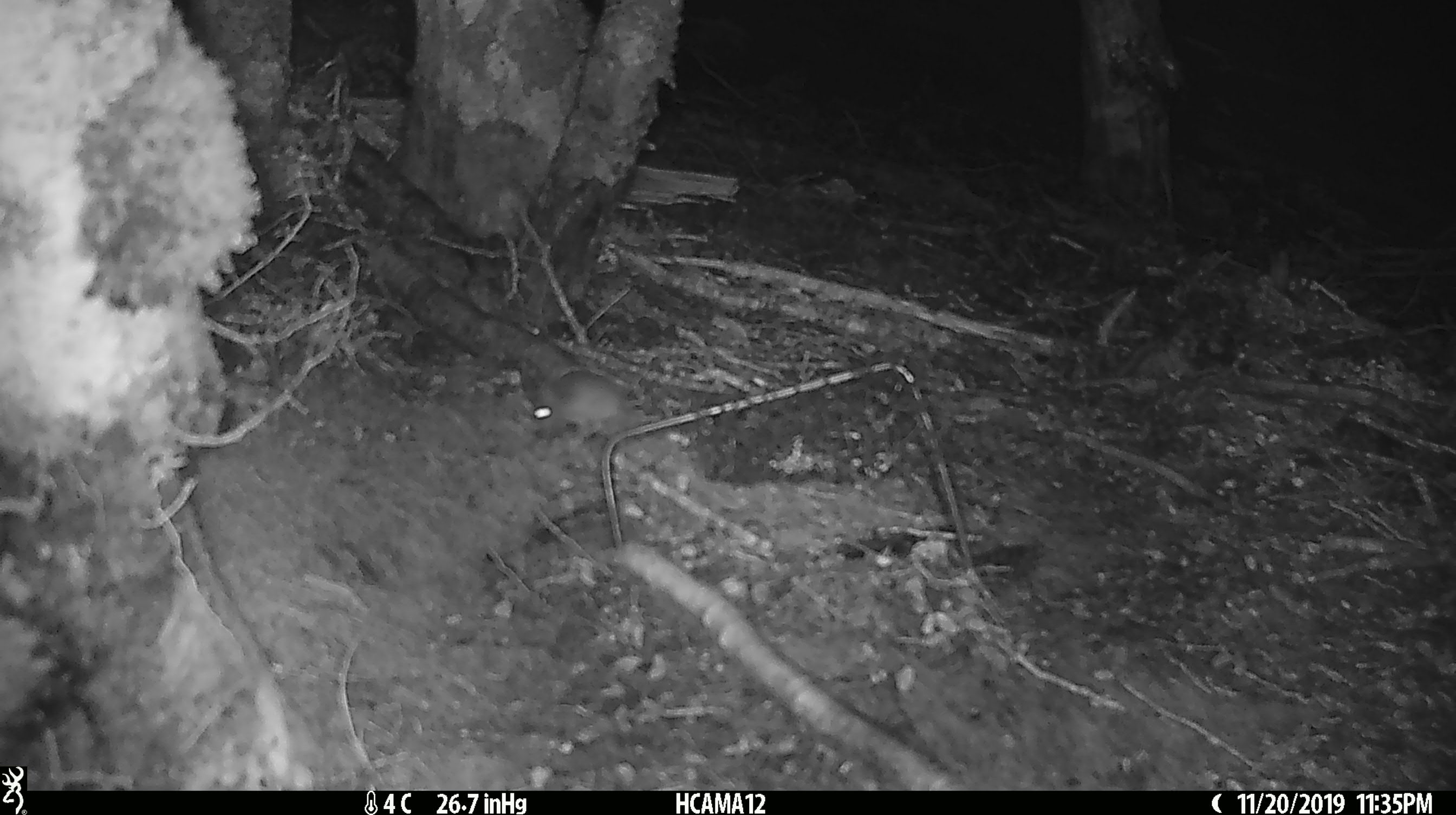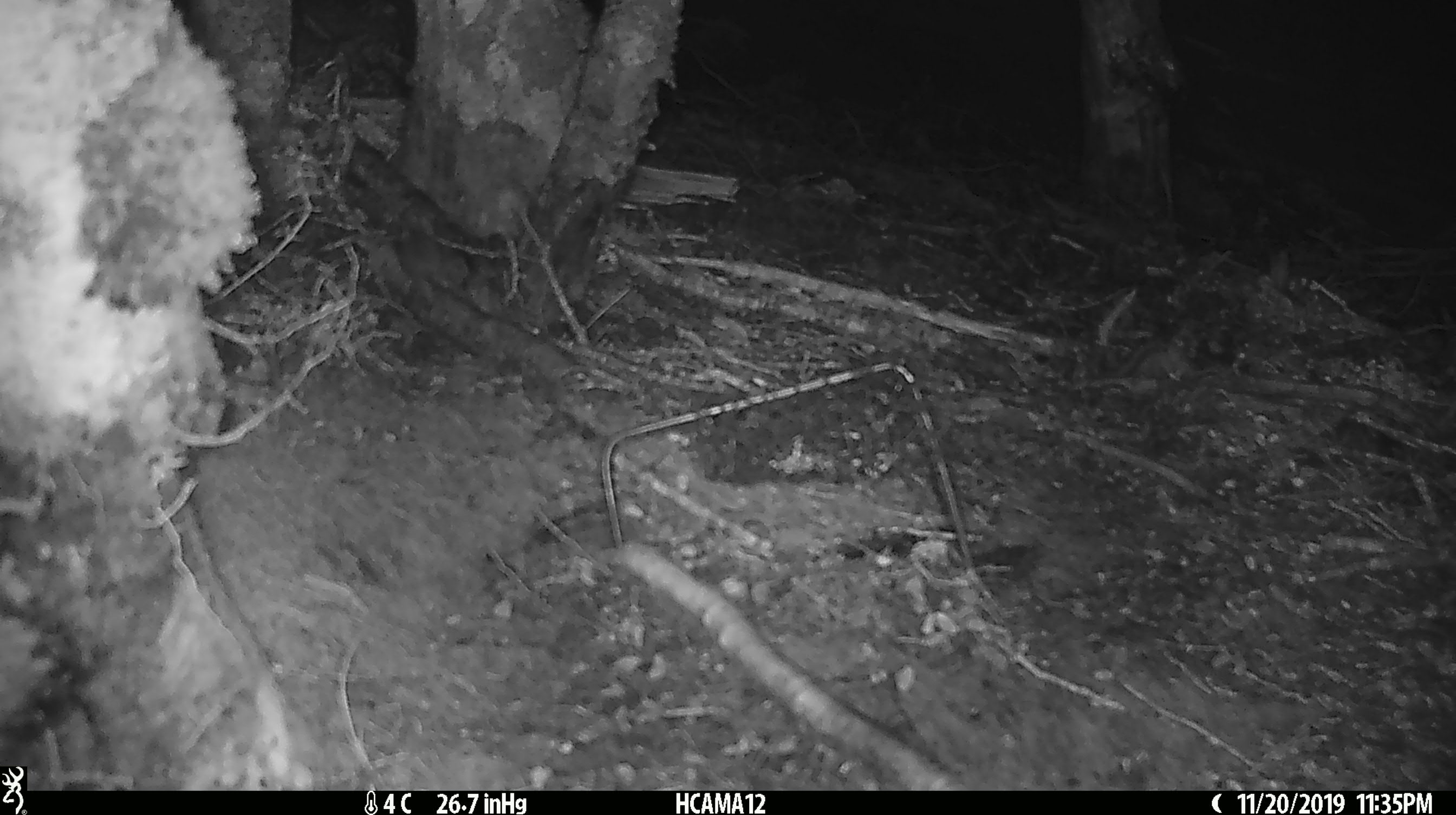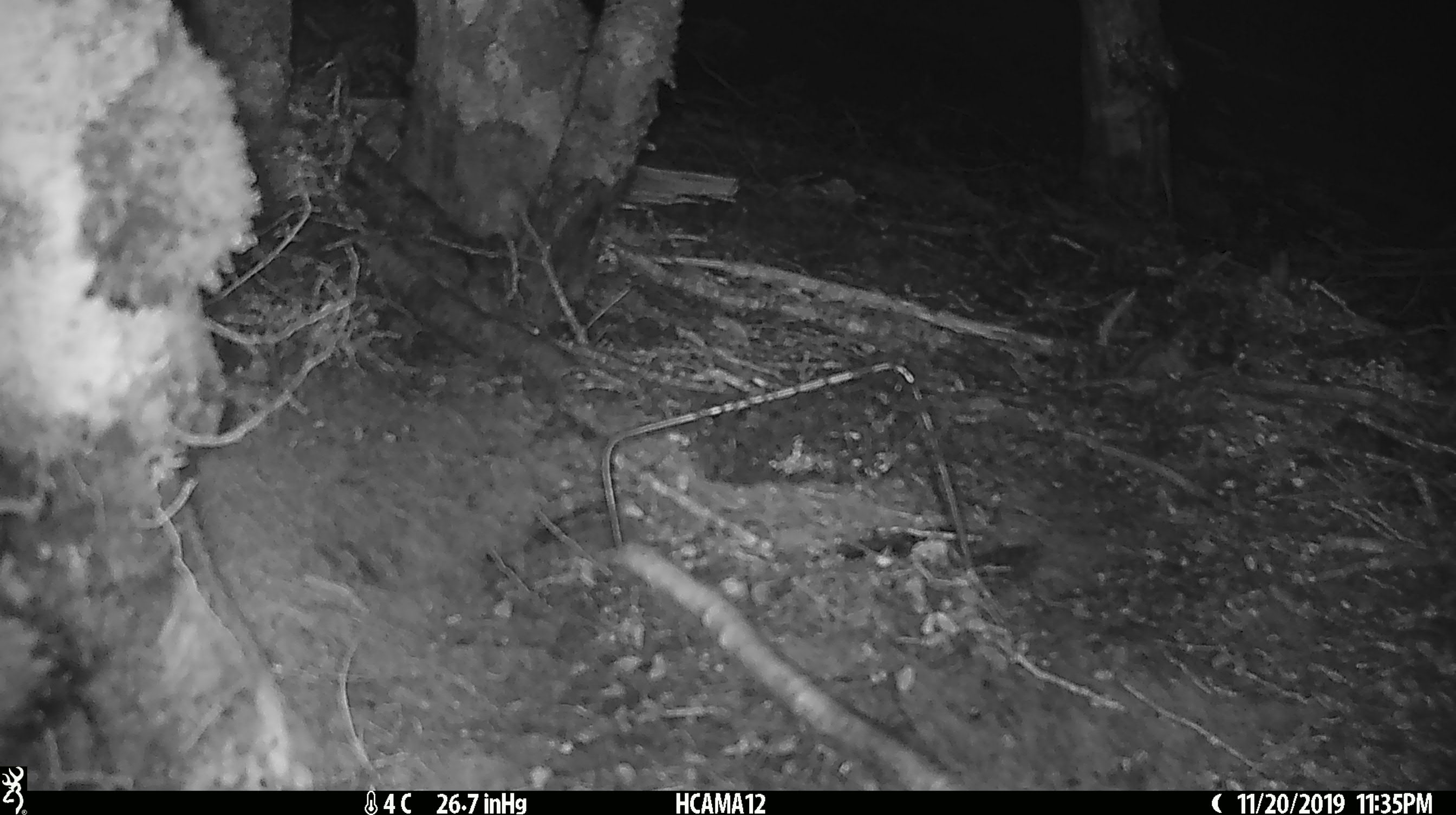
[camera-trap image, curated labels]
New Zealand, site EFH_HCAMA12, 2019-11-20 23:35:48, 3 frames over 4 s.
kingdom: Animalia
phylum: Chordata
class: Mammalia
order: Rodentia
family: Muridae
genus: Mus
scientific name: Mus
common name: mouse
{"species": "mouse (Mus)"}